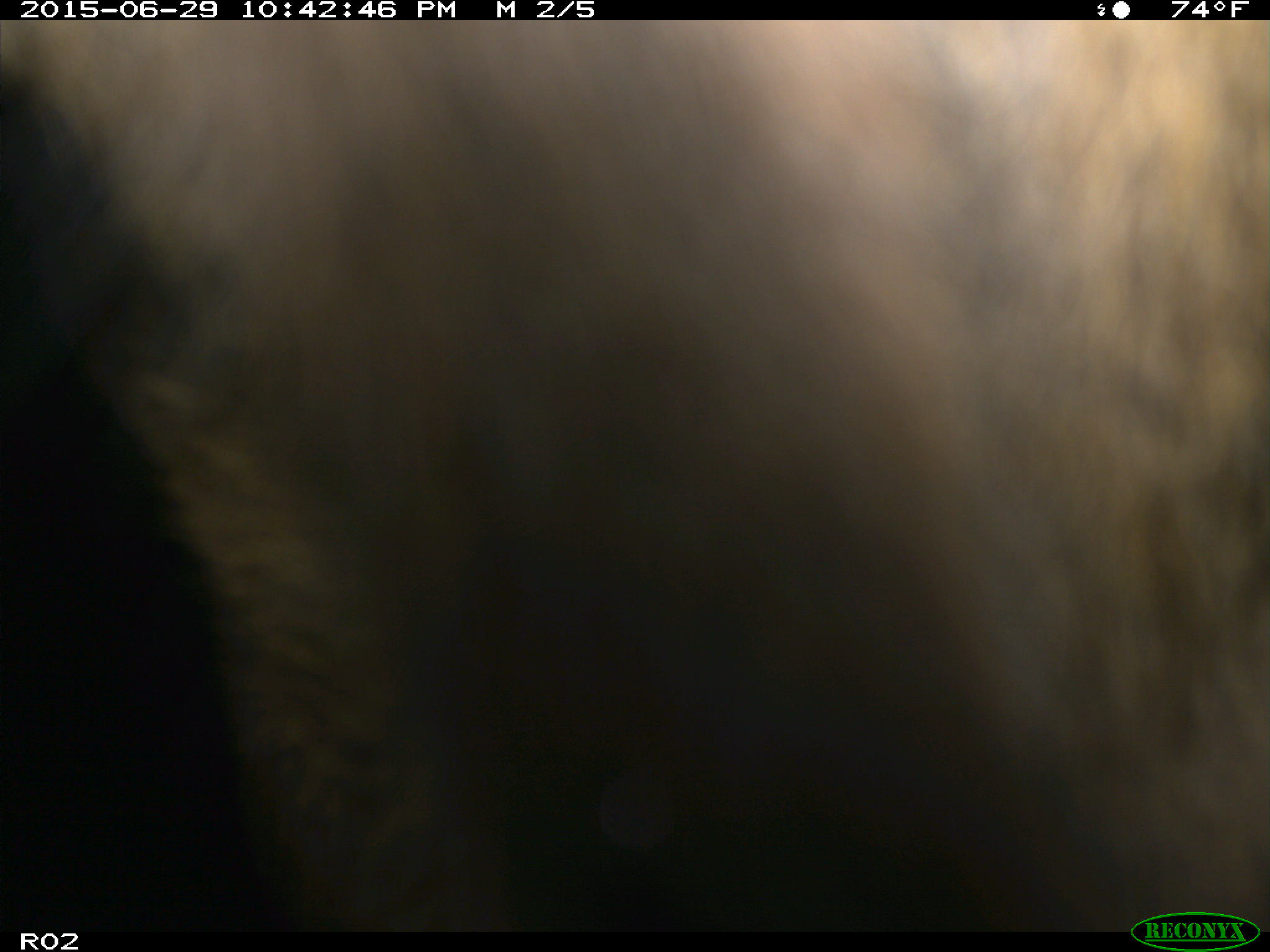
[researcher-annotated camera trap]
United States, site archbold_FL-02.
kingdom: Animalia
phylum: Chordata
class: Mammalia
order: Artiodactyla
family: Bovidae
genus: Bos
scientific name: Bos taurus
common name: domestic cow